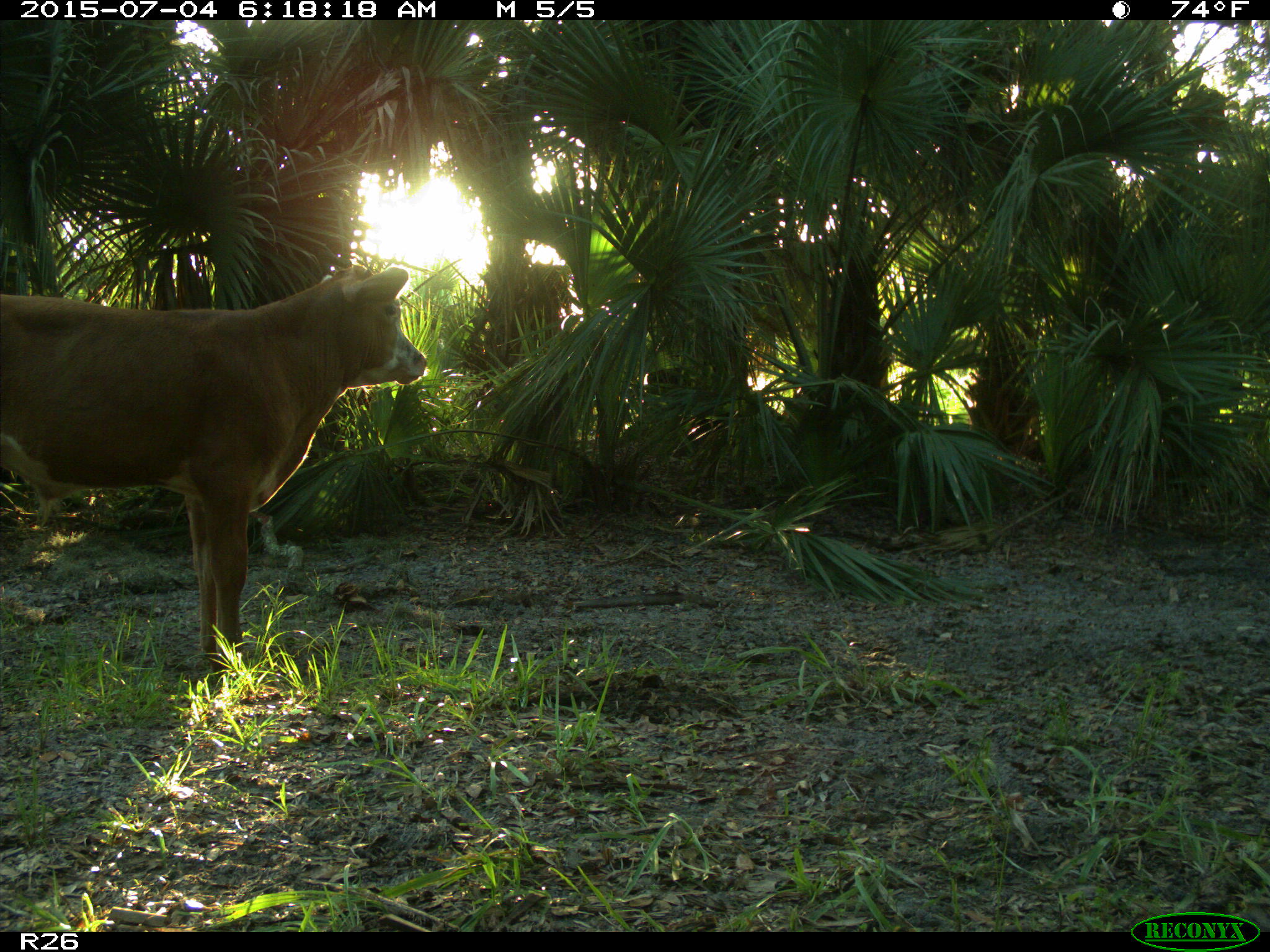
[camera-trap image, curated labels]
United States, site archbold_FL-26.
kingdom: Animalia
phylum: Chordata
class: Mammalia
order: Artiodactyla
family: Bovidae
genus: Bos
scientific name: Bos taurus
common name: domestic cow